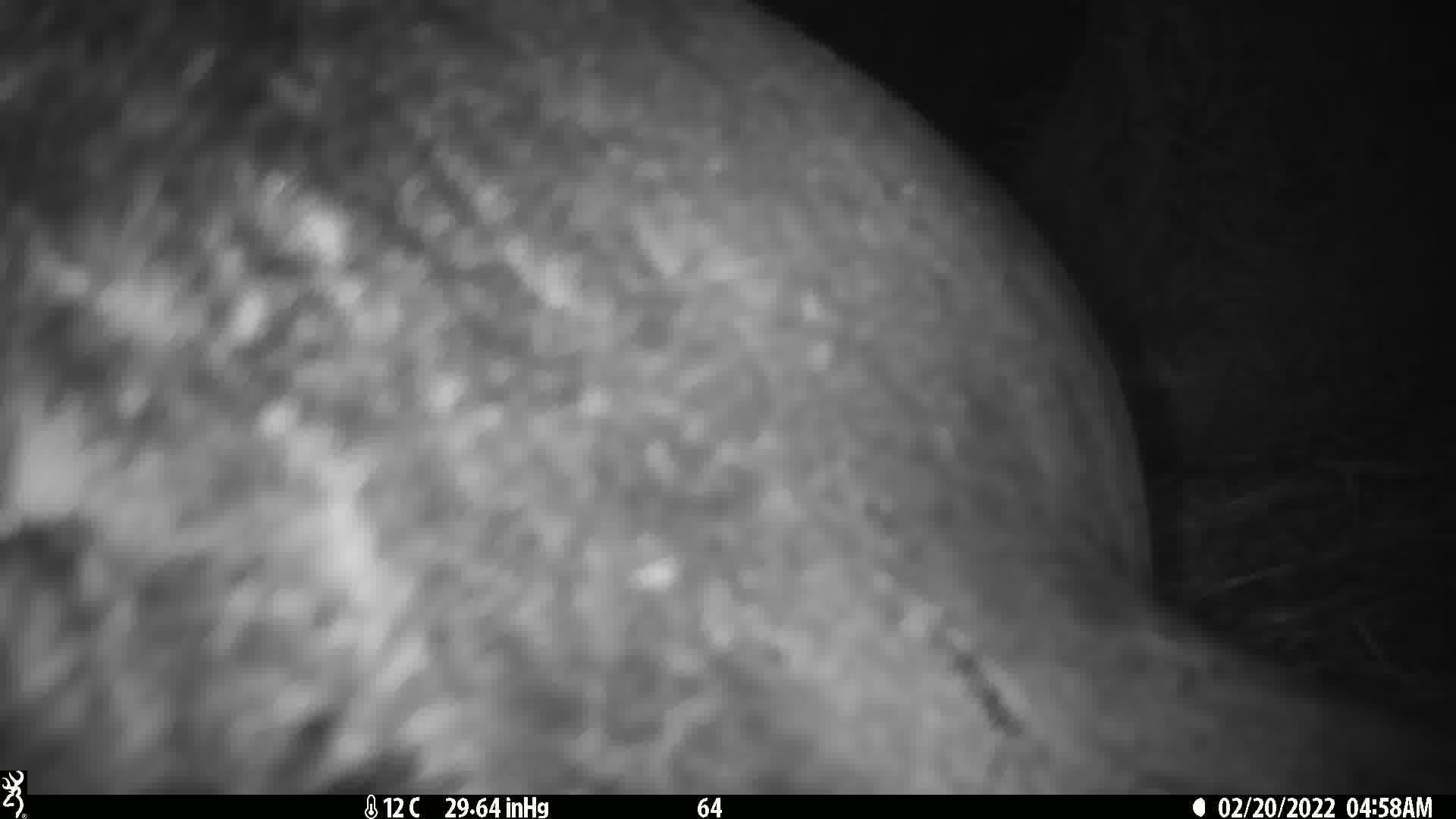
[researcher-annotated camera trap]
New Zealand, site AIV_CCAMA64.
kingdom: Animalia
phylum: Chordata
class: Mammalia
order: Carnivora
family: Otariidae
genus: Phocarctos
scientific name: Phocarctos hookeri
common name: new zealand sea lion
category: sealion